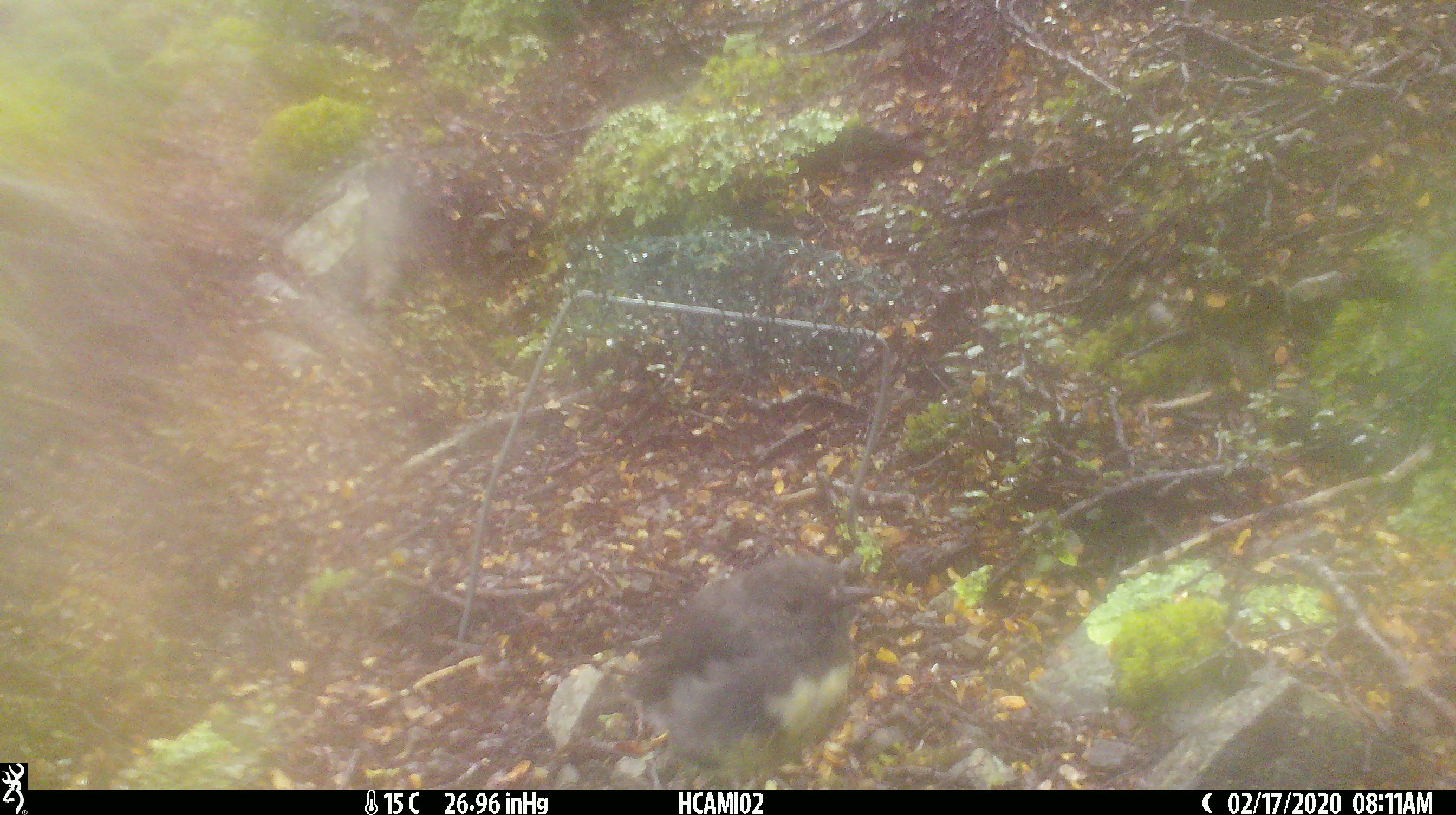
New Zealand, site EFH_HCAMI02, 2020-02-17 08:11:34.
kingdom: Animalia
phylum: Chordata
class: Aves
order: Passeriformes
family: Petroicidae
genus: Petroica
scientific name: Petroica australis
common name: new zealand robin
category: robin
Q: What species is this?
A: Robin (new zealand robin) (Petroica australis).